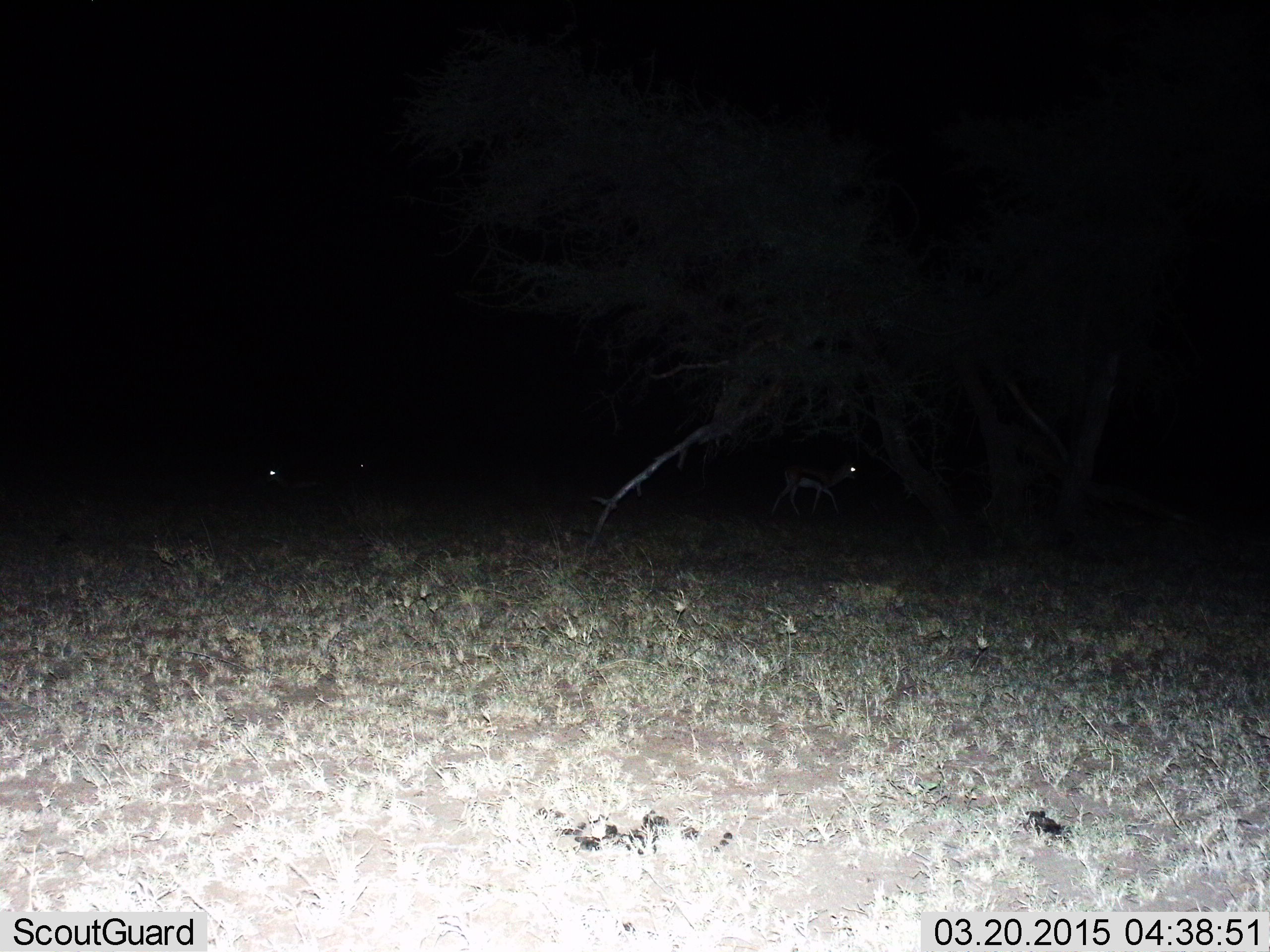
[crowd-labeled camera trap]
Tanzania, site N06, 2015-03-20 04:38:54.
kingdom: Animalia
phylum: Chordata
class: Mammalia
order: Artiodactyla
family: Bovidae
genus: Eudorcas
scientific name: Eudorcas thomsonii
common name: thomson's gazelle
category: gazellethomsons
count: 2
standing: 56%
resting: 11%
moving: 67%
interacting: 0%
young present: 0%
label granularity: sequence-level